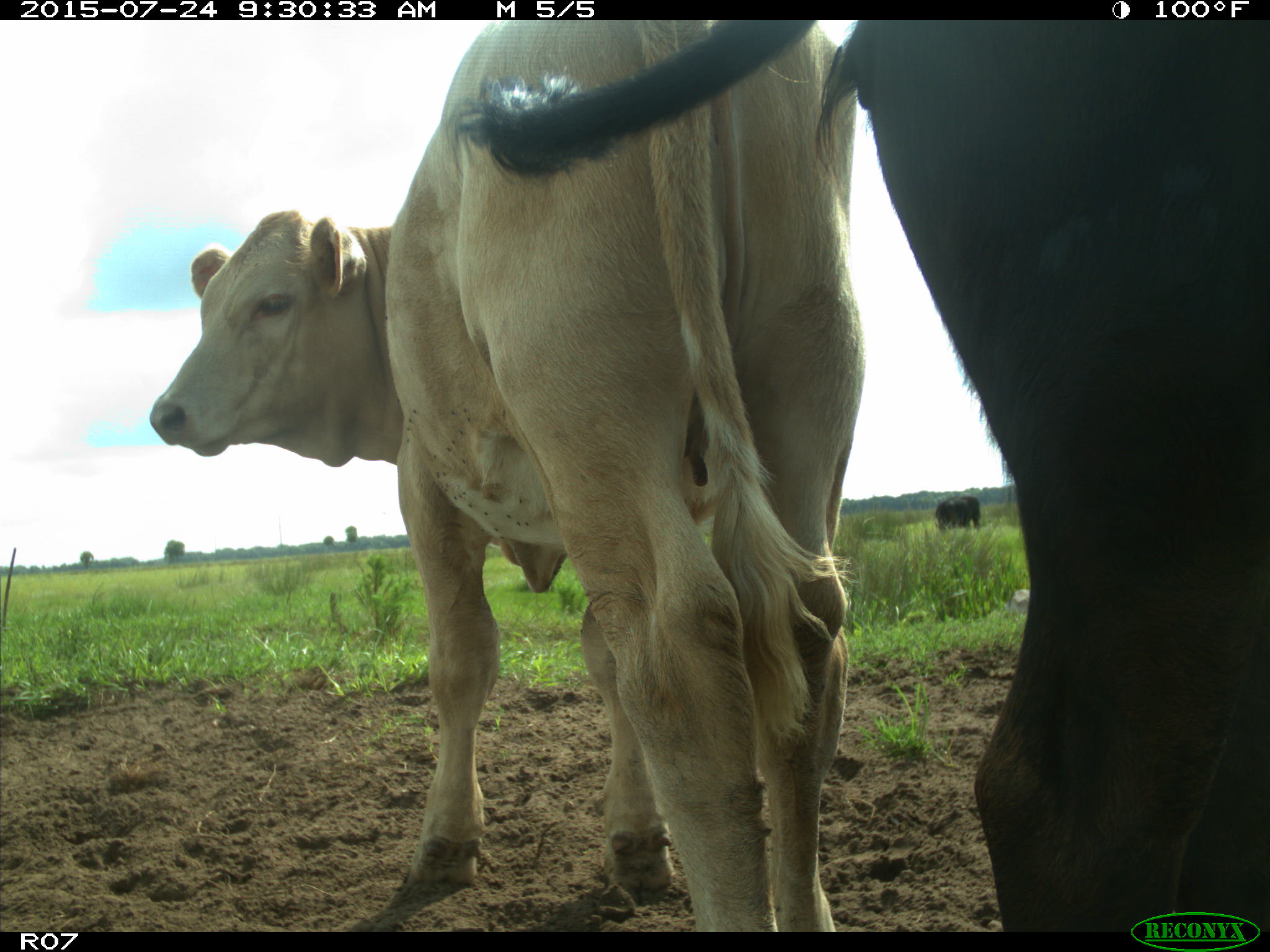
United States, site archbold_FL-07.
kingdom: Animalia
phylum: Chordata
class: Mammalia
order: Artiodactyla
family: Bovidae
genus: Bos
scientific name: Bos taurus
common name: domestic cow